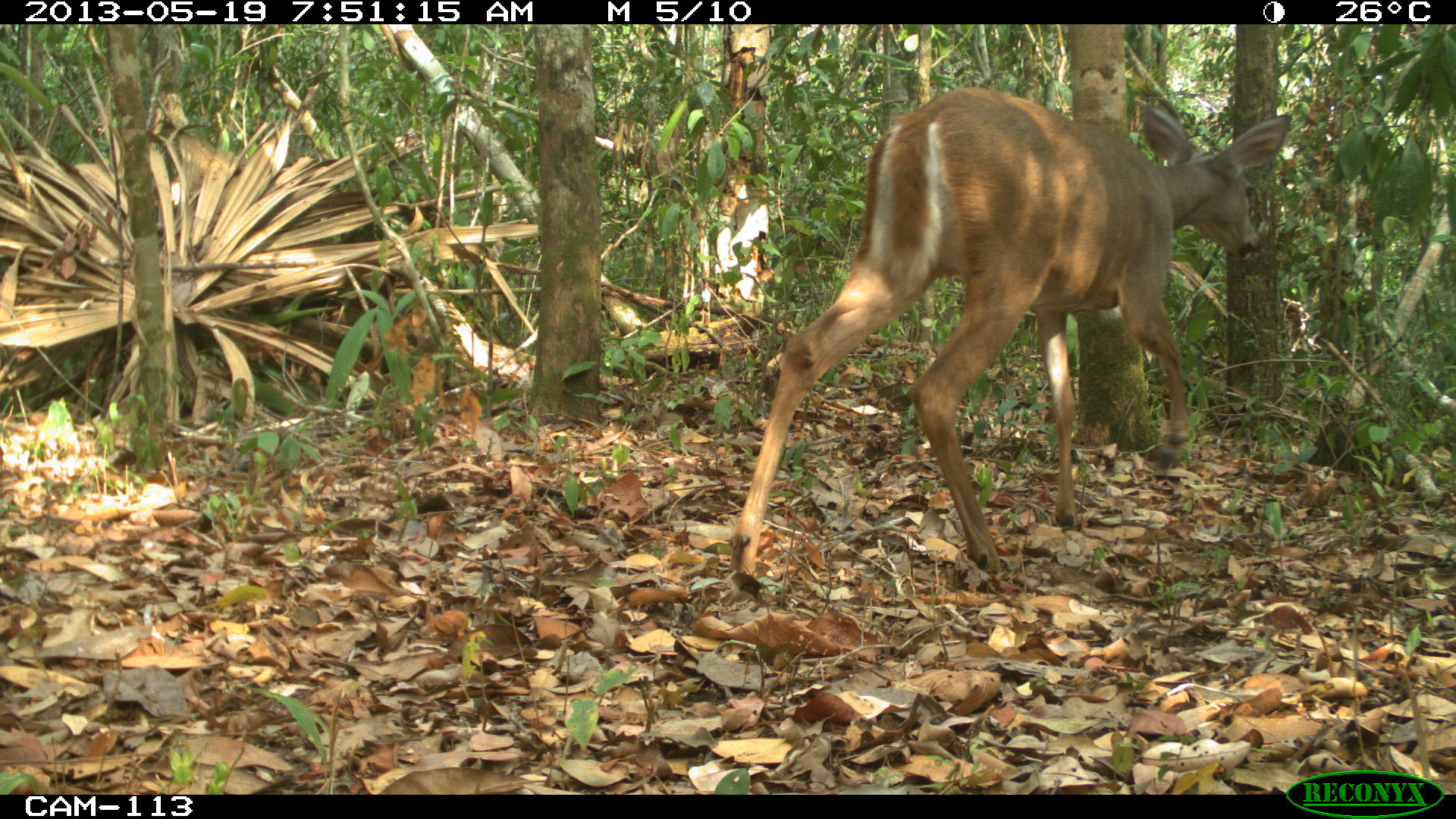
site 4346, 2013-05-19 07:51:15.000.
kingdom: Animalia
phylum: Chordata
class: Mammalia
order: Artiodactyla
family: Cervidae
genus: Odocoileus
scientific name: Odocoileus virginianus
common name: white-tailed deer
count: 1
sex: female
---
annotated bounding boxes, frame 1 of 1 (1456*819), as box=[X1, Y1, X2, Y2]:
odocoileus virginianus: box=[730, 86, 1291, 578]